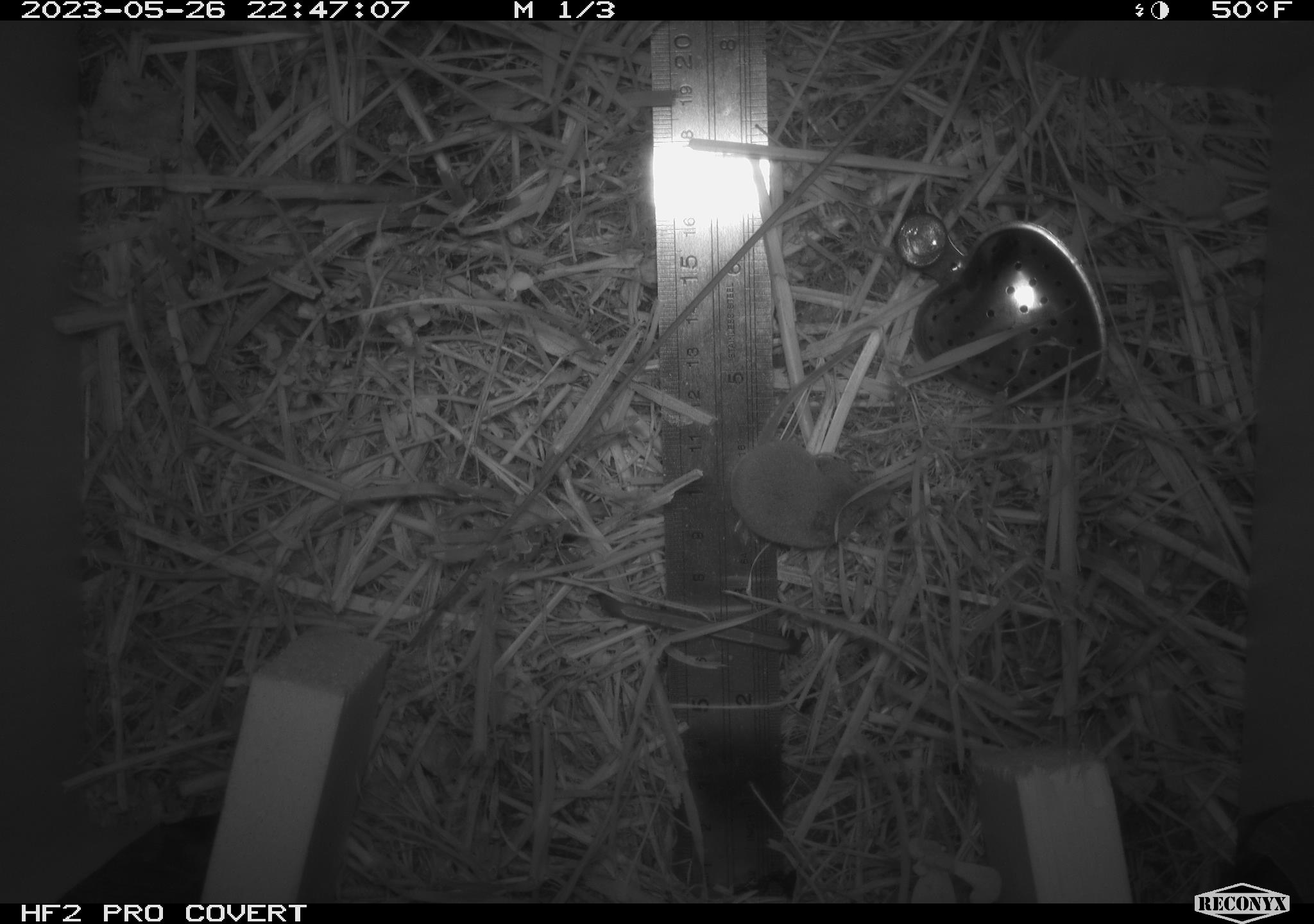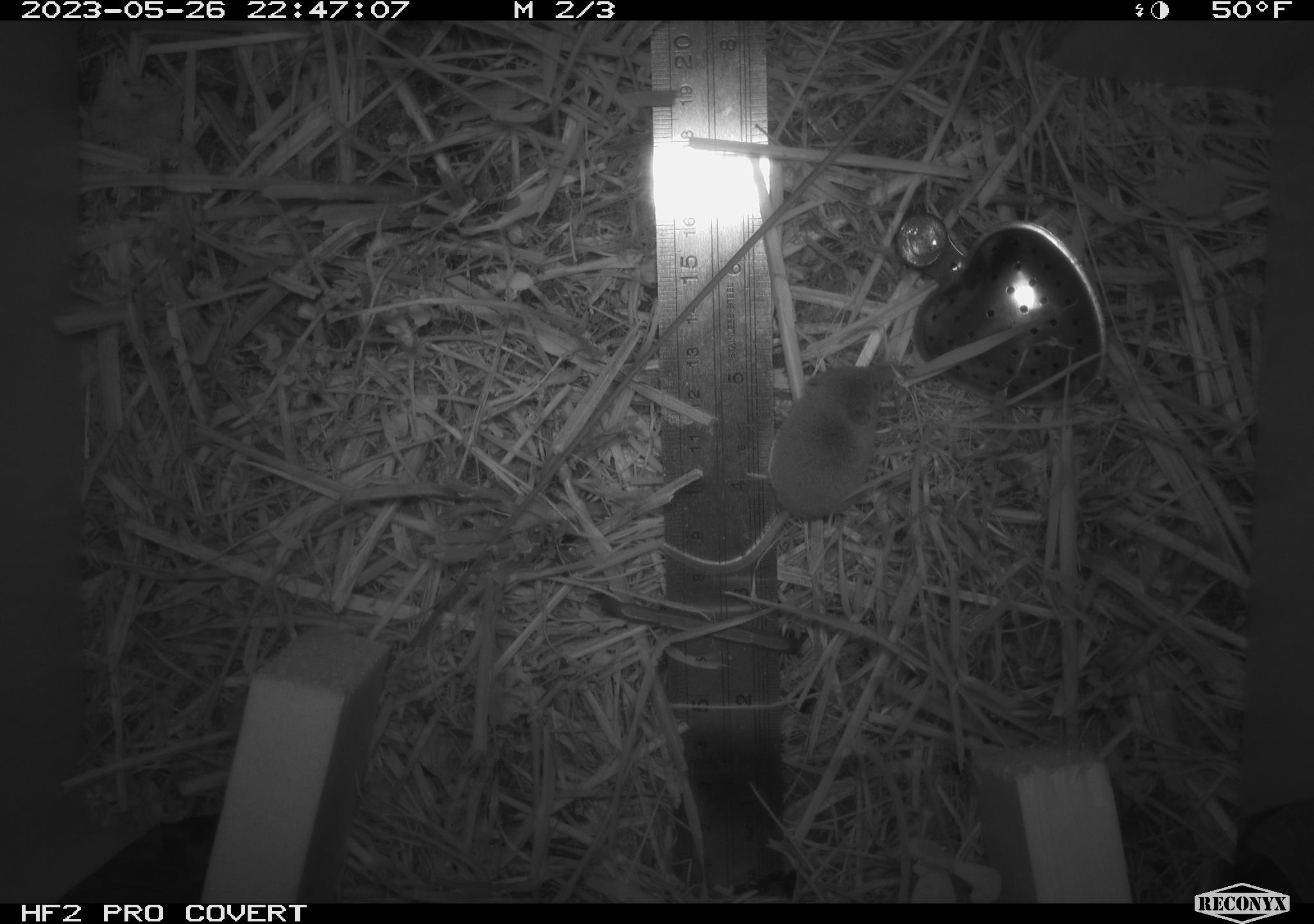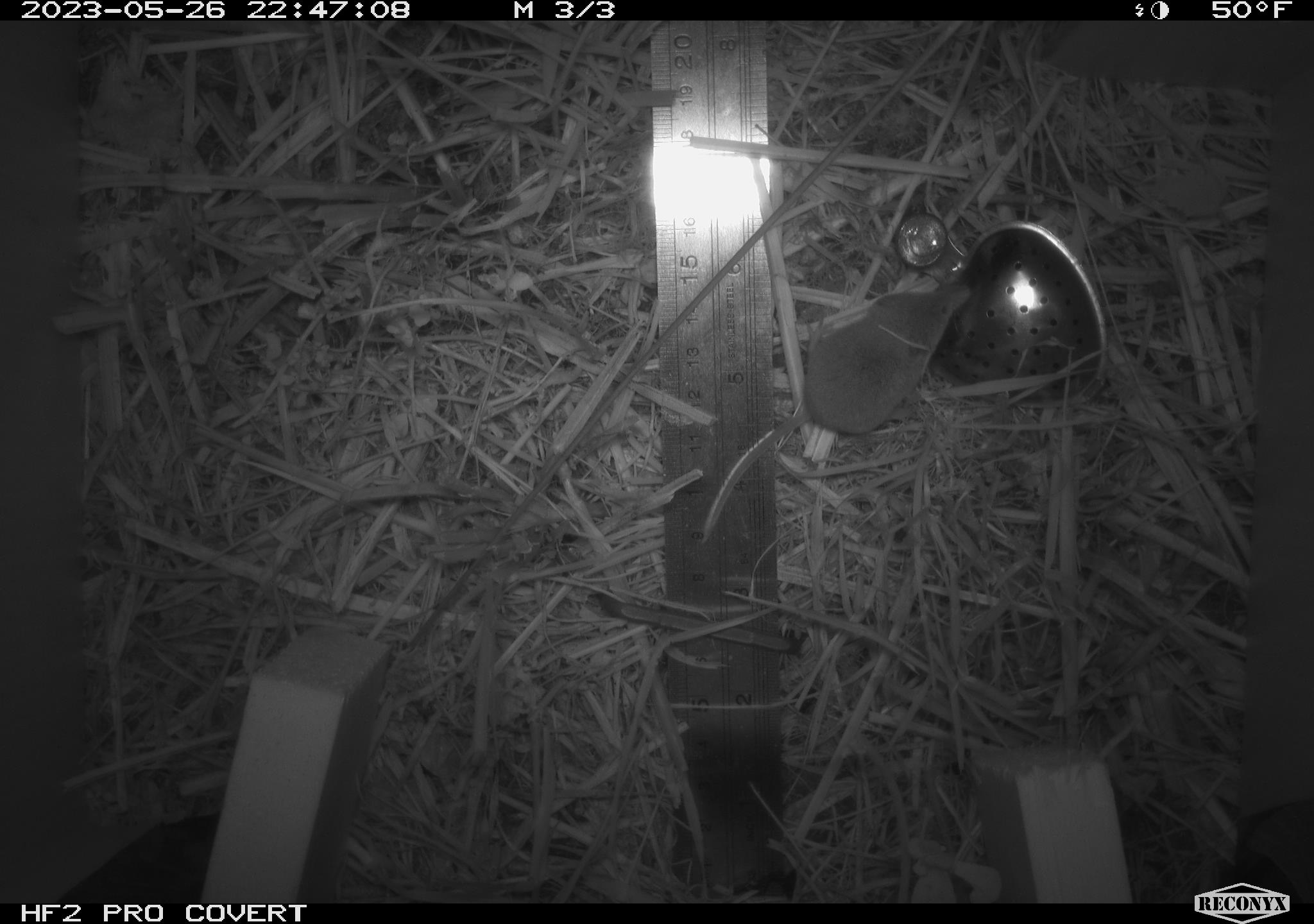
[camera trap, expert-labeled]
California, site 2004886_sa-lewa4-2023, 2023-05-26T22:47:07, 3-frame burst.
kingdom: Animalia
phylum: Chordata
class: Mammalia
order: Eulipotyphla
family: Soricidae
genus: Sorex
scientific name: Sorex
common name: long-tailed shrew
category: sorex species